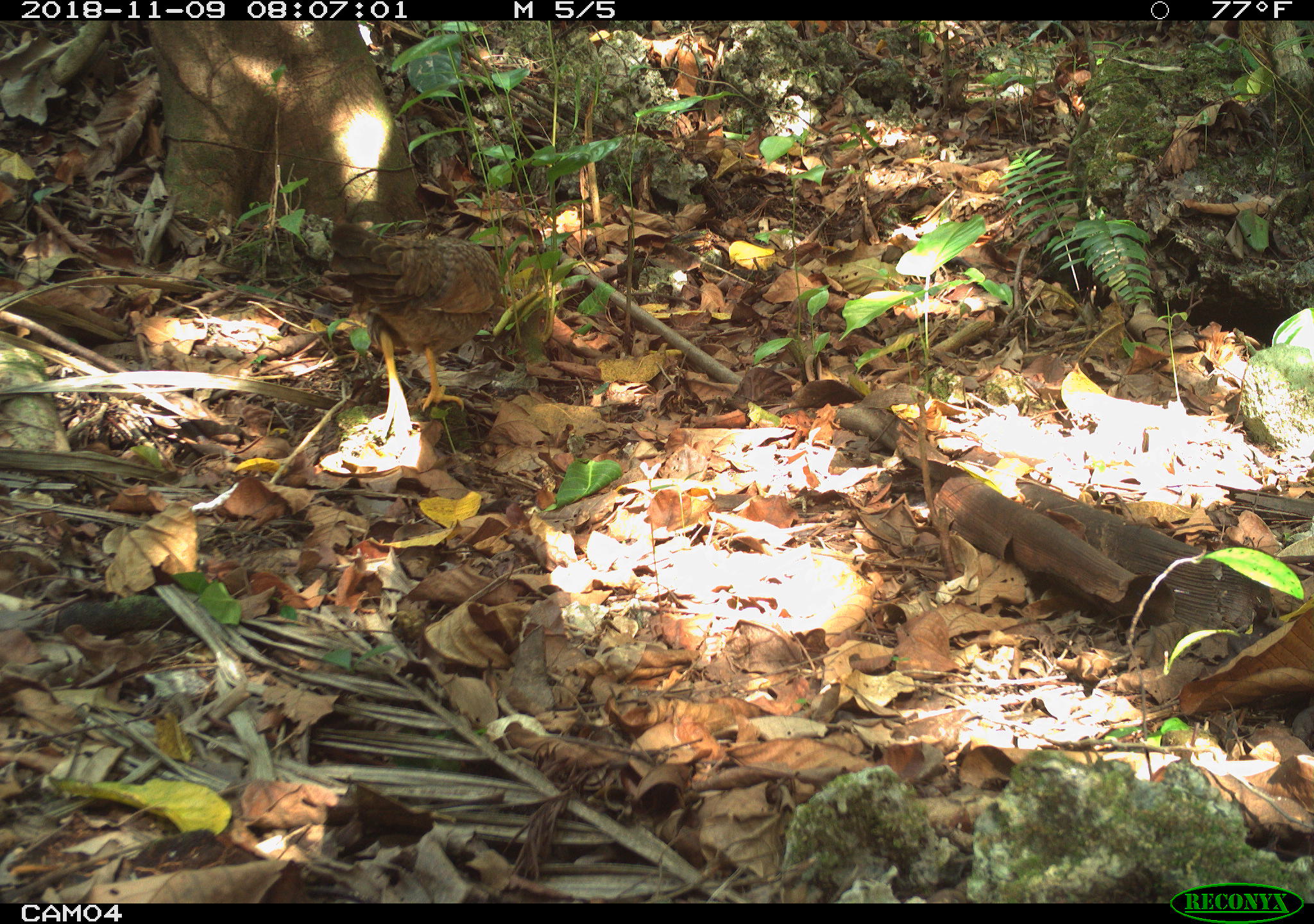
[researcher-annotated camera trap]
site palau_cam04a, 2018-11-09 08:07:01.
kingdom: Animalia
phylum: Chordata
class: Aves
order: Galliformes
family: Phasianidae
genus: Gallus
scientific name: Gallus gallus domesticus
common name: domestic chicken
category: chicken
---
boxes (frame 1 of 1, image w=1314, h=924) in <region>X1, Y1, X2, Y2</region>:
chicken: <region>314, 207, 508, 436</region>